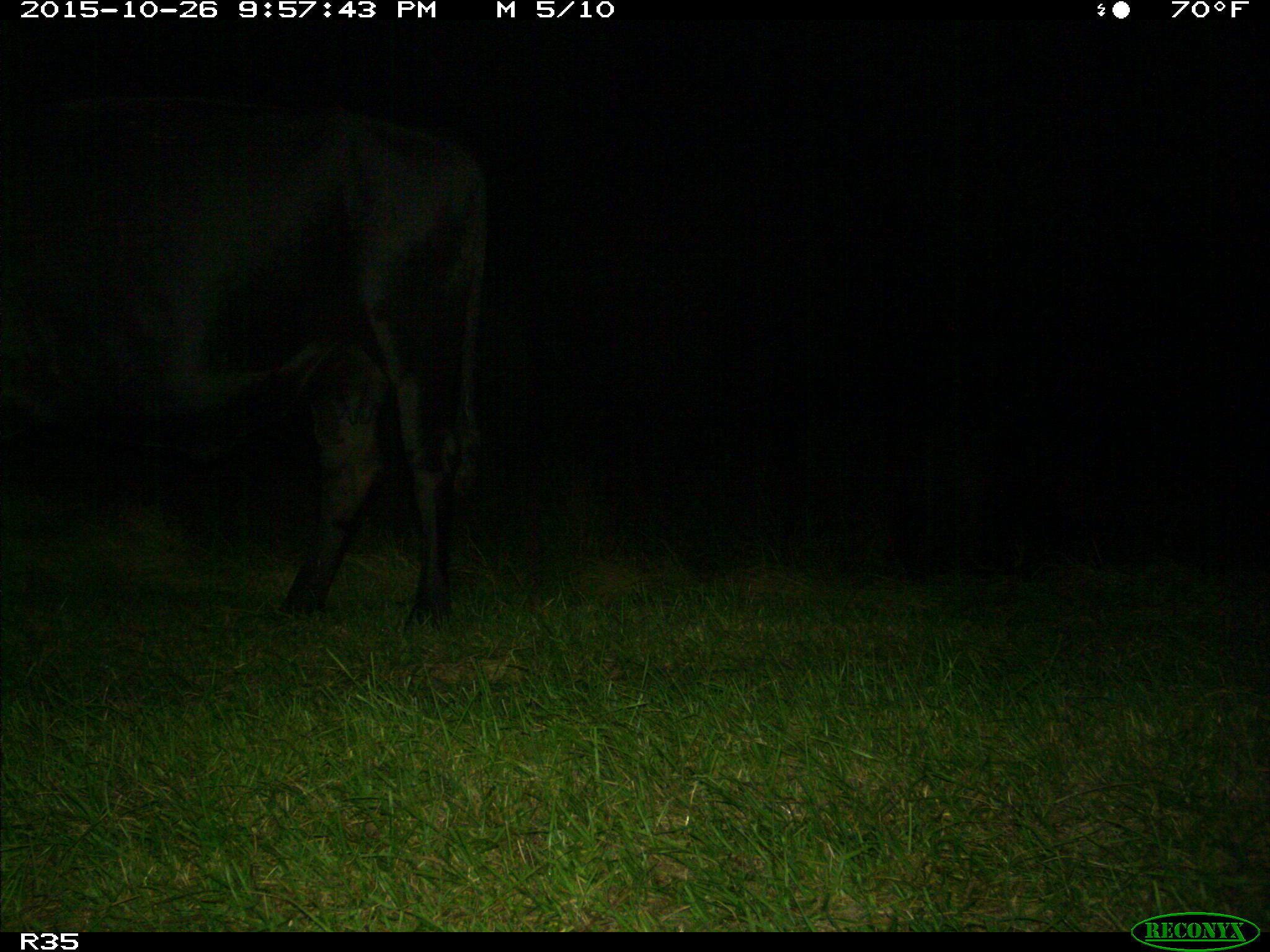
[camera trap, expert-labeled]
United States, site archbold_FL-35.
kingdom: Animalia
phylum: Chordata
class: Mammalia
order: Artiodactyla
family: Bovidae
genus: Bos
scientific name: Bos taurus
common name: domestic cow